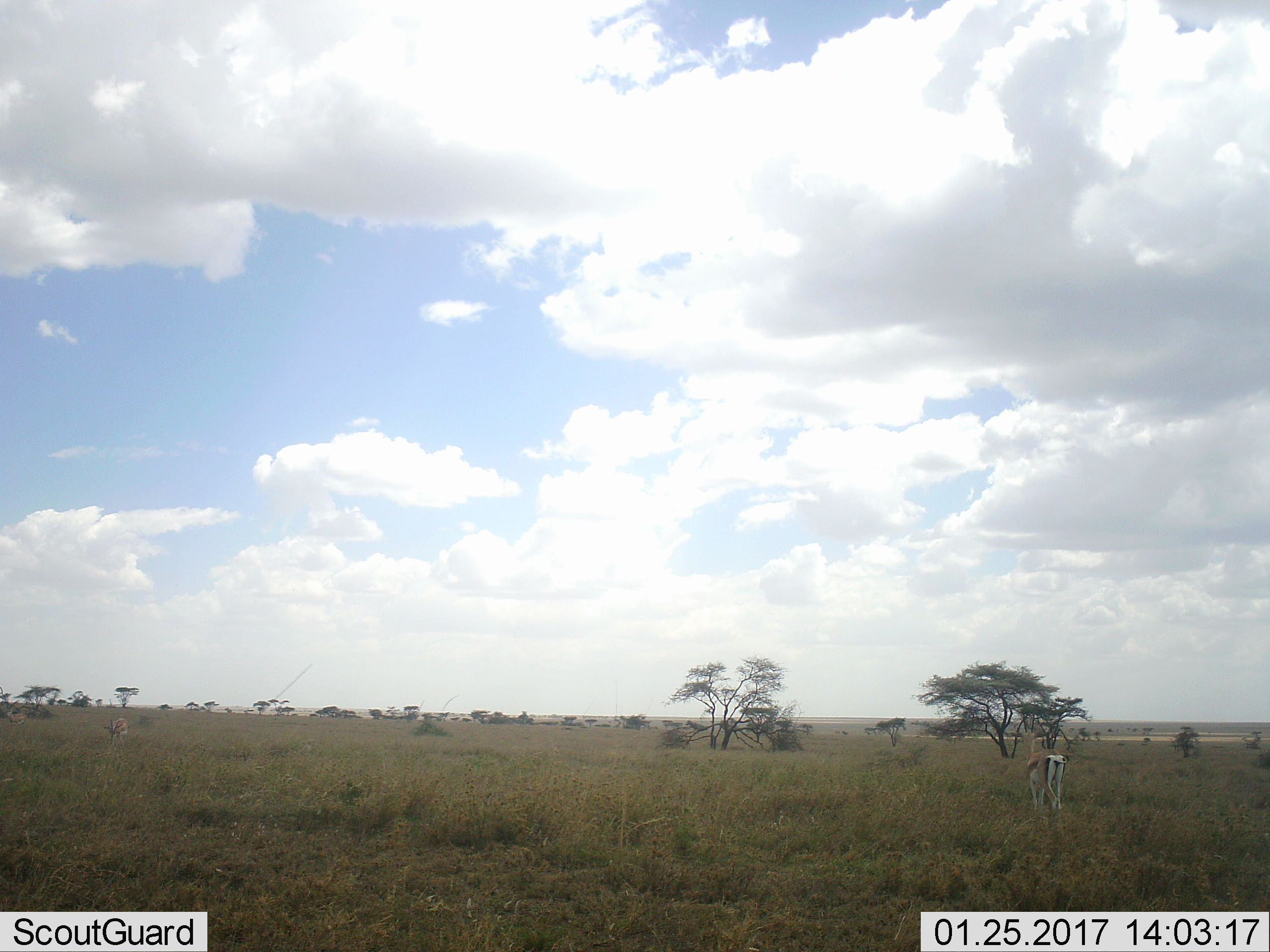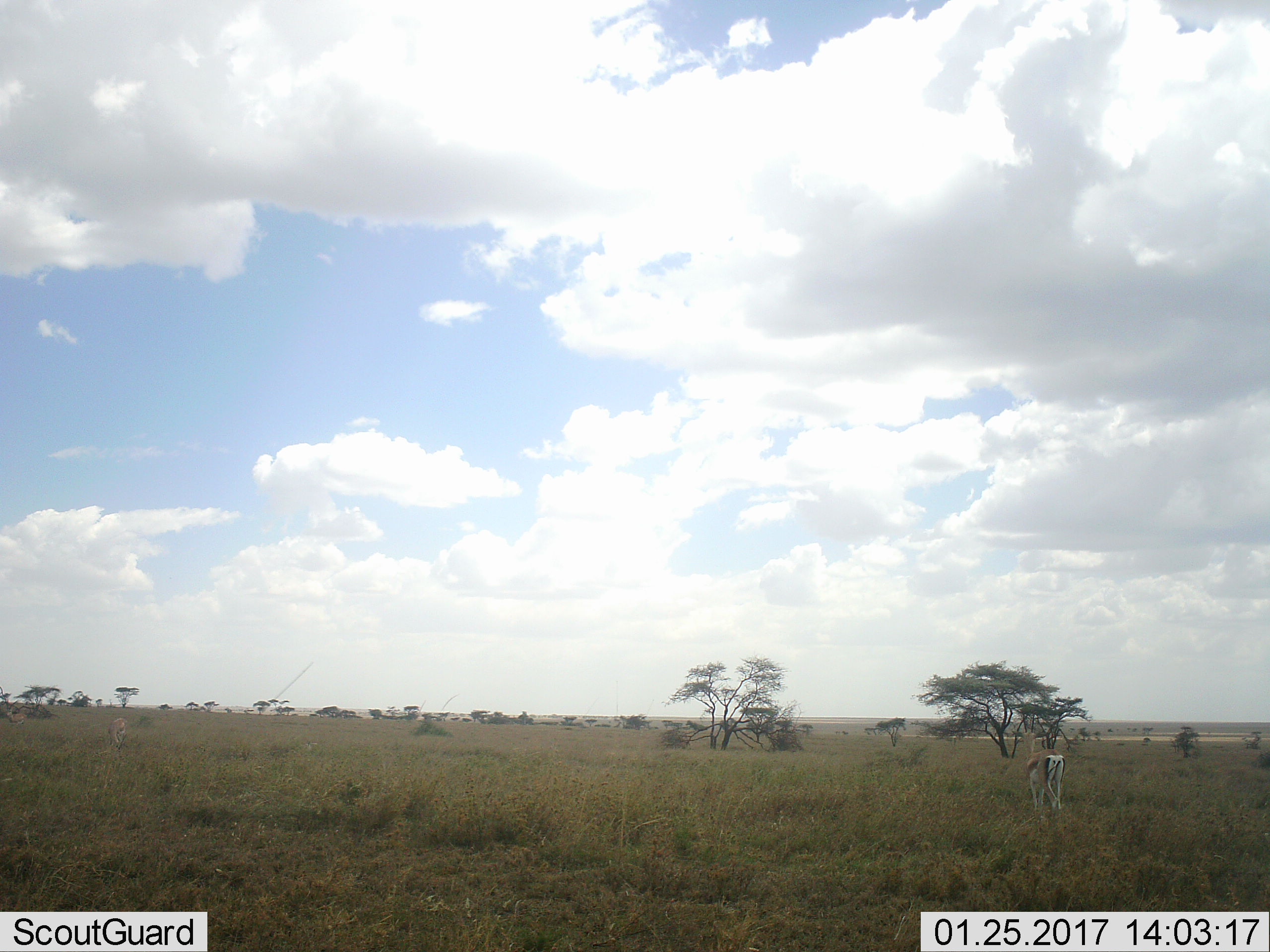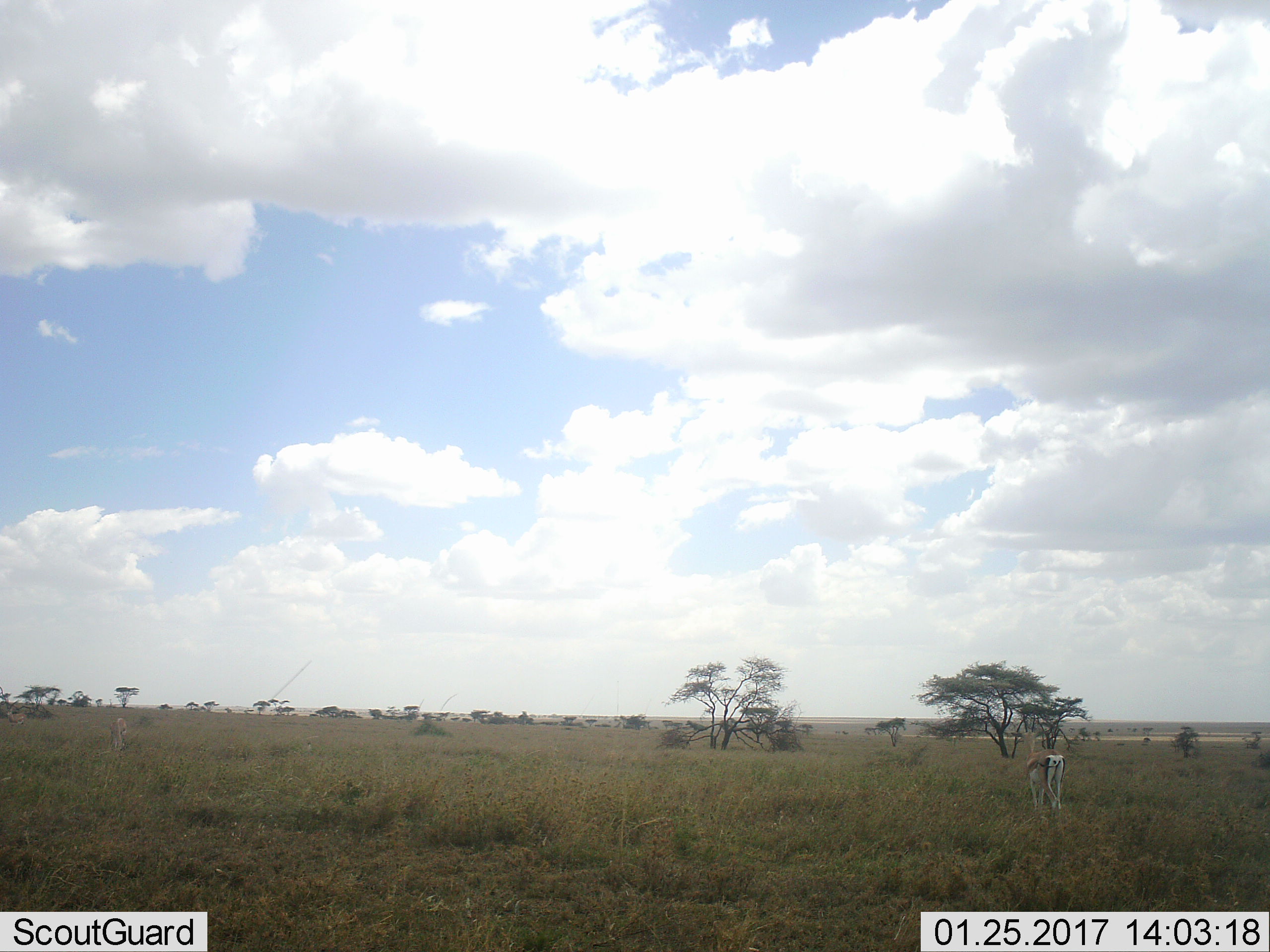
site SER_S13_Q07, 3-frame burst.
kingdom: Animalia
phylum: Chordata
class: Mammalia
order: Artiodactyla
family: Bovidae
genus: Eudorcas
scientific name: Eudorcas thomsonii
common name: thomson's gazelle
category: gazellethomsons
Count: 1.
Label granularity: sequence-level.